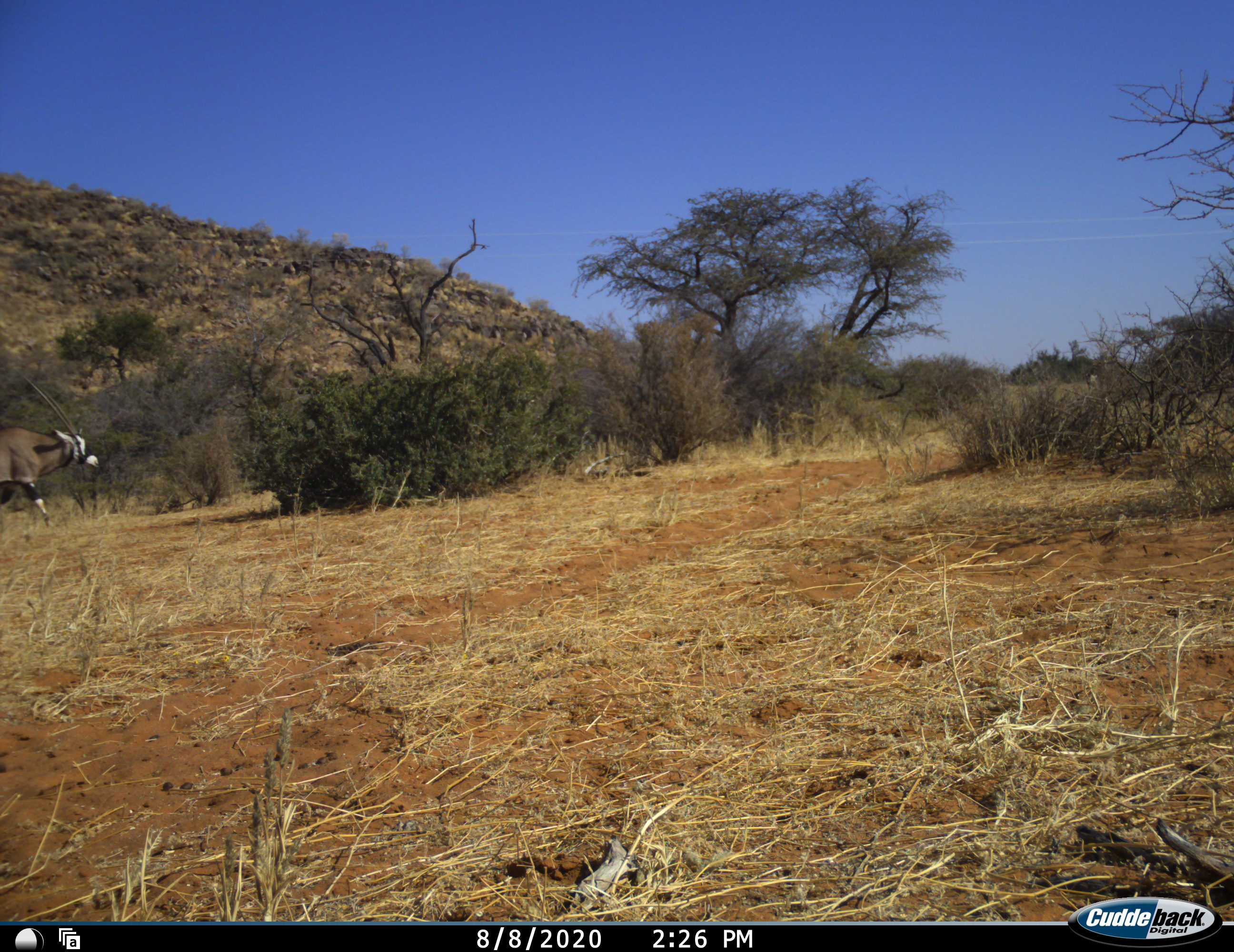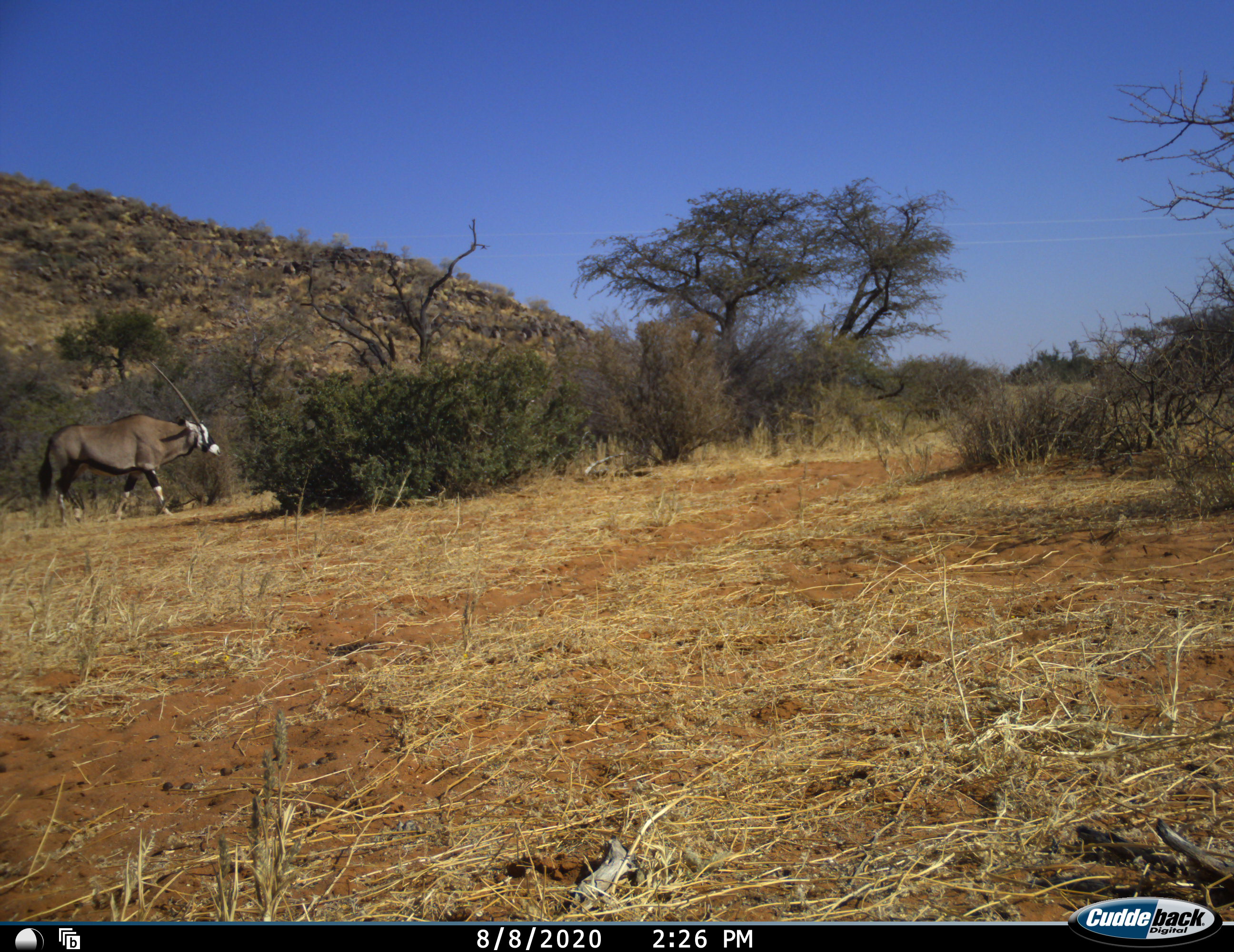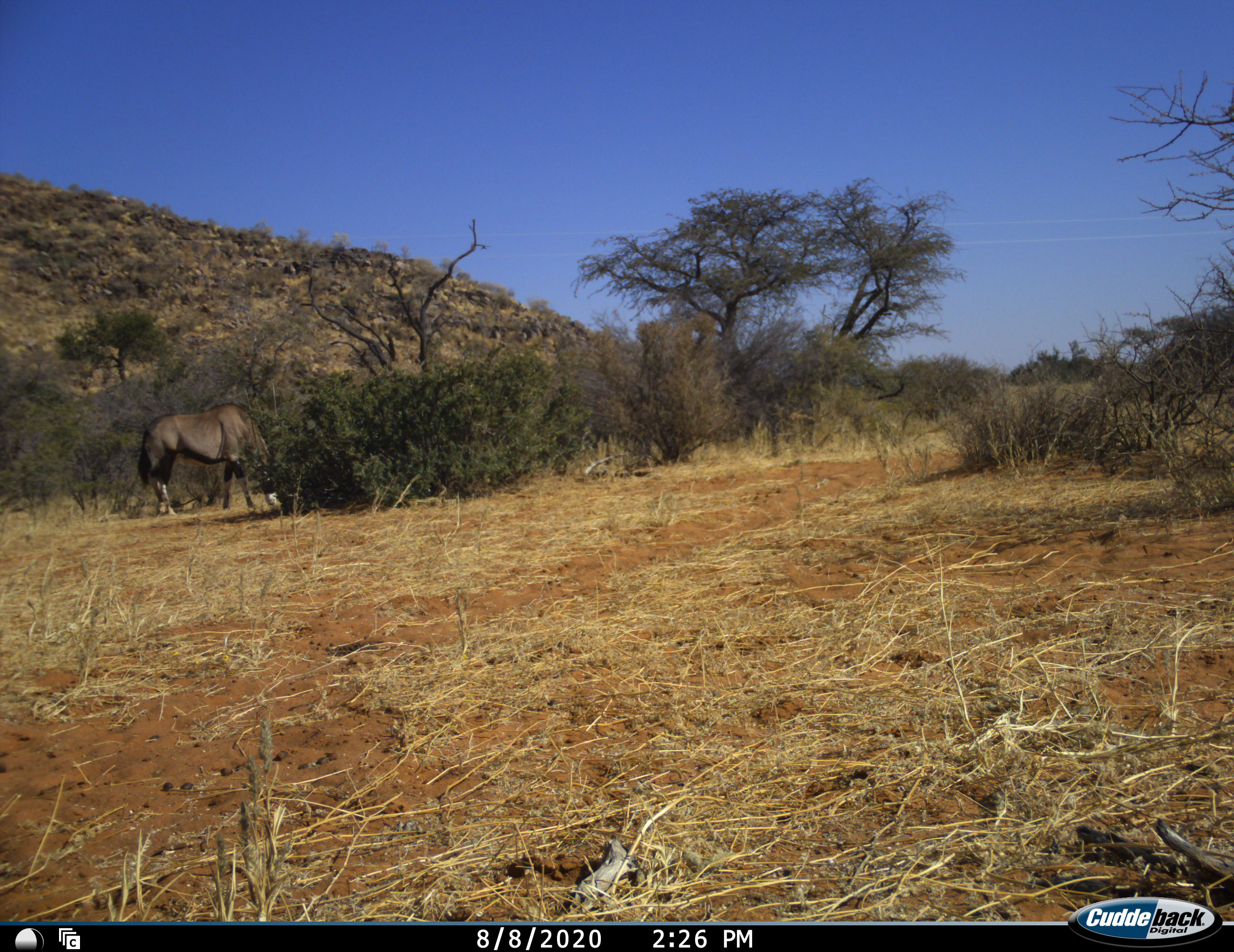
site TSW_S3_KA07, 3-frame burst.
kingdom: Animalia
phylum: Chordata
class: Mammalia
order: Artiodactyla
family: Bovidae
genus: Oryx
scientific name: Oryx gazella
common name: gemsbok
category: oryx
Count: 1.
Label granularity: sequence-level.